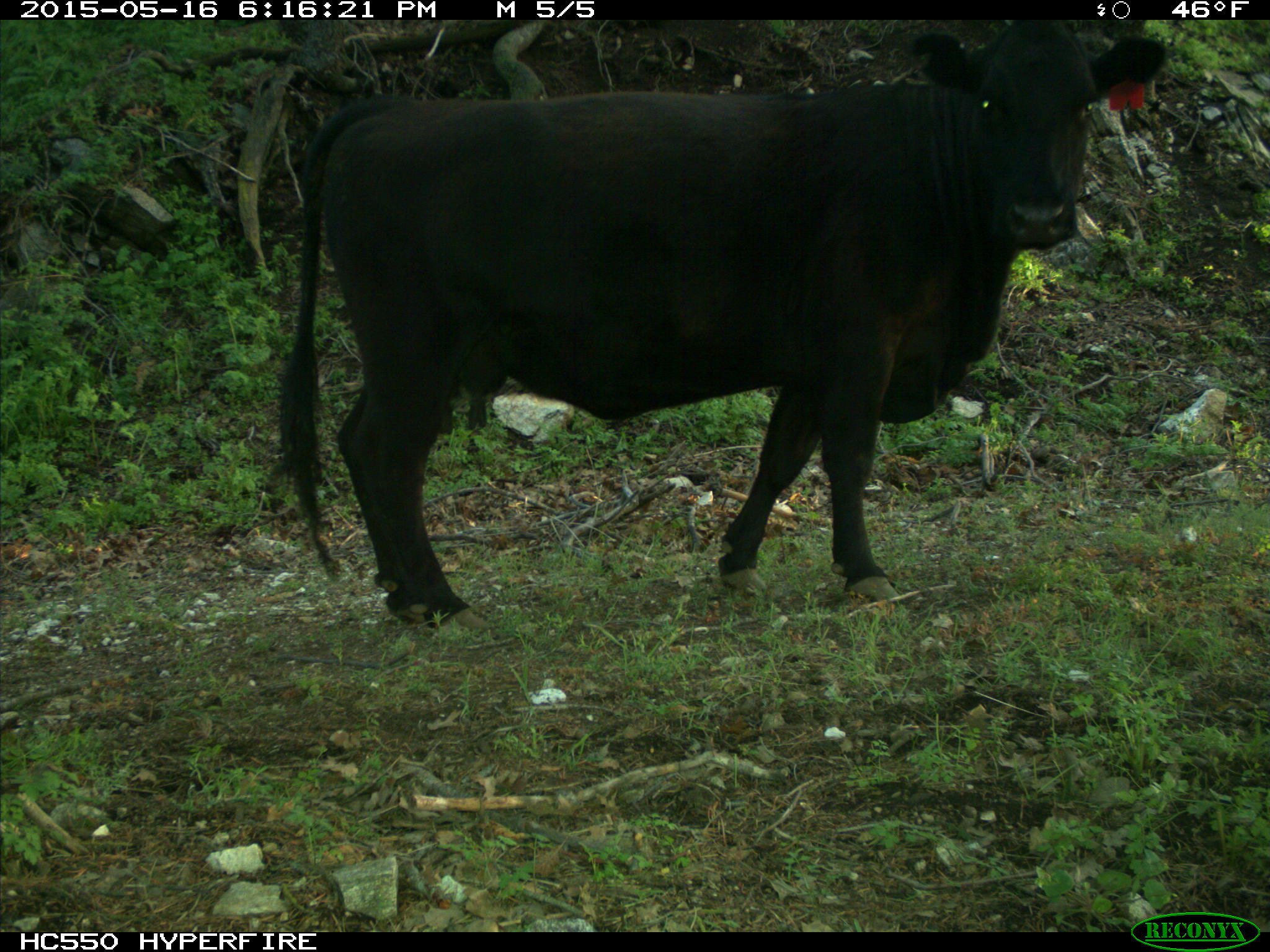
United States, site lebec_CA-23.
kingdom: Animalia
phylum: Chordata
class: Mammalia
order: Artiodactyla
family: Bovidae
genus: Bos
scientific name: Bos taurus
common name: domestic cow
Bos taurus (domestic cow).